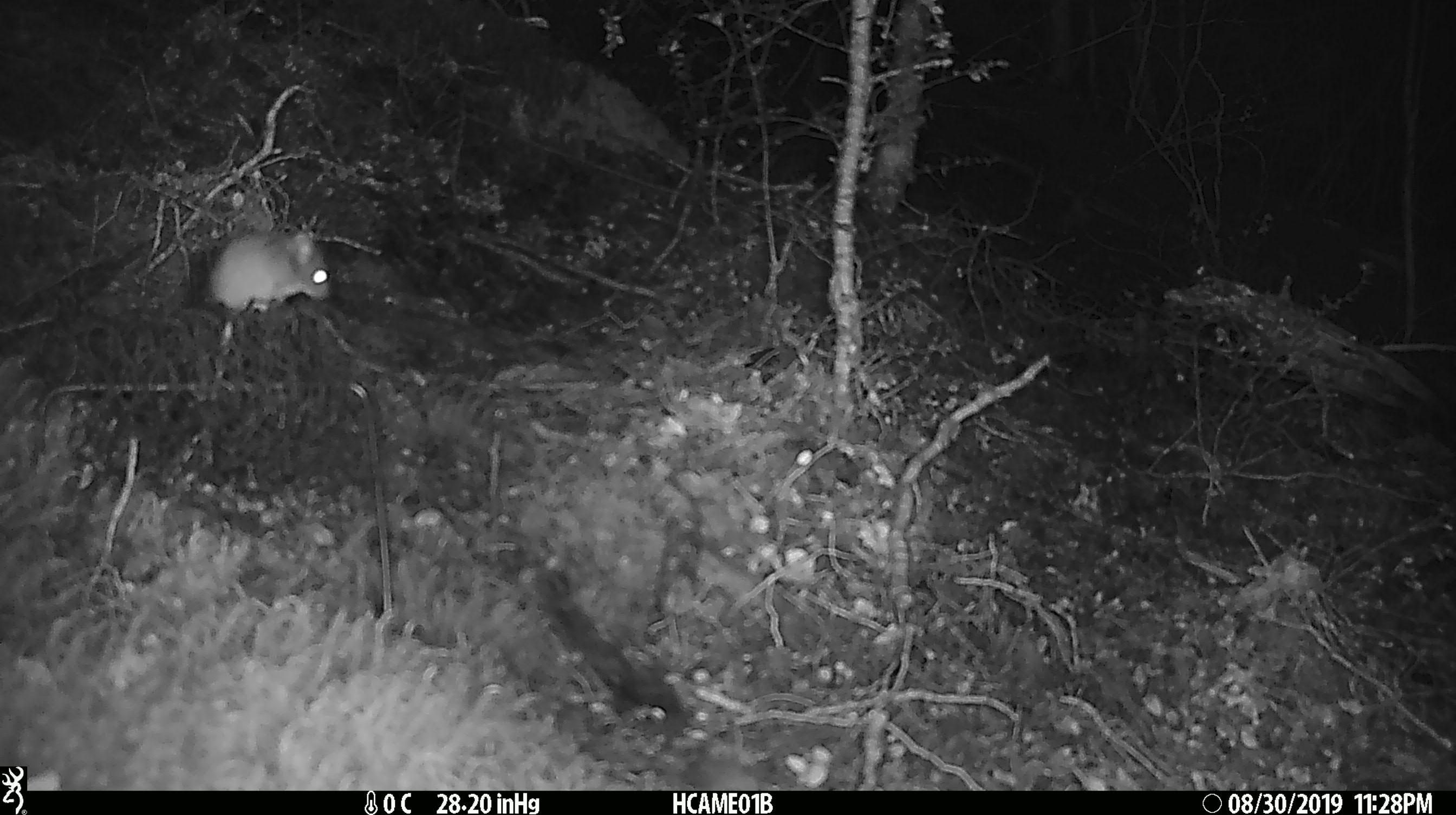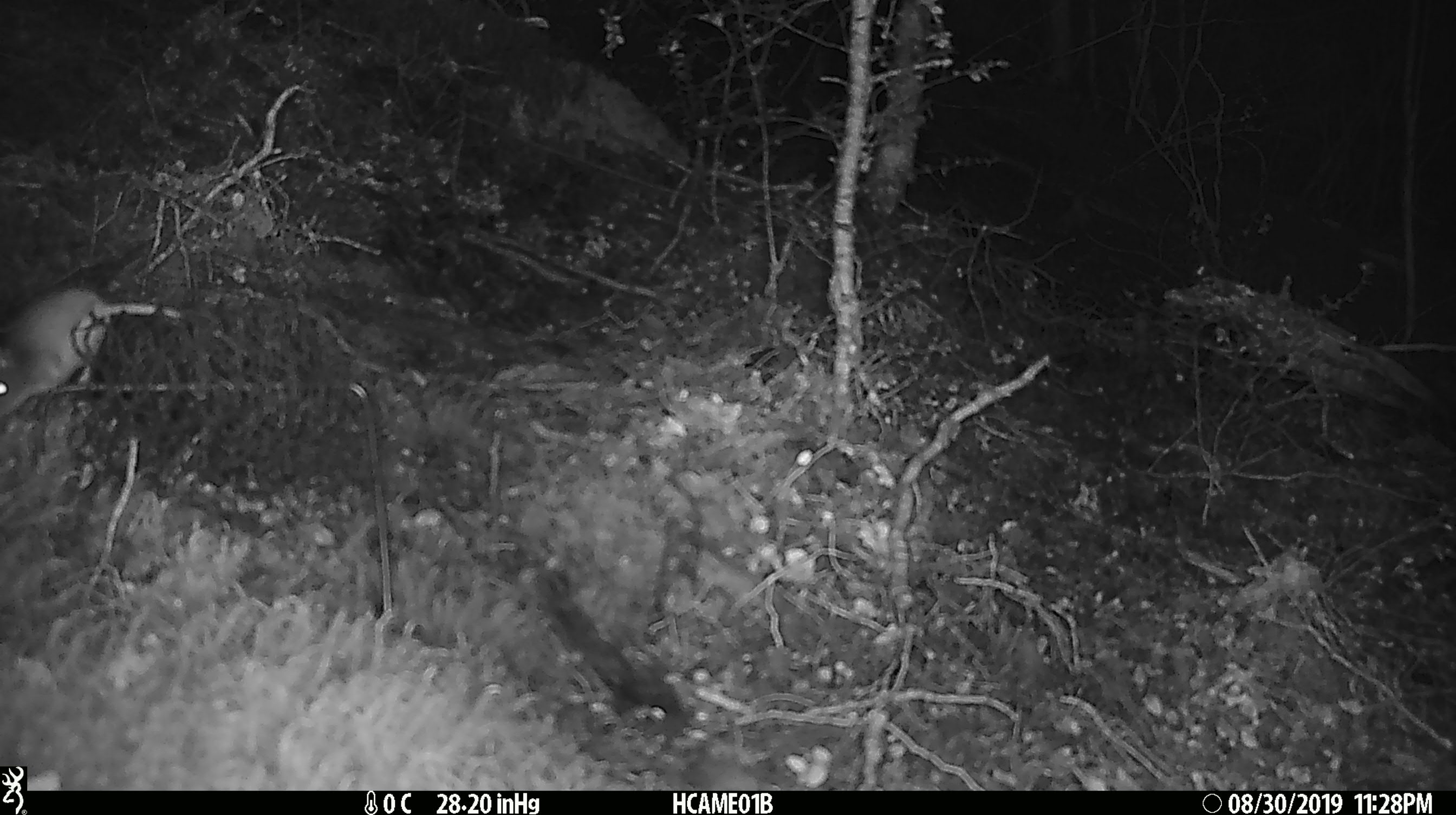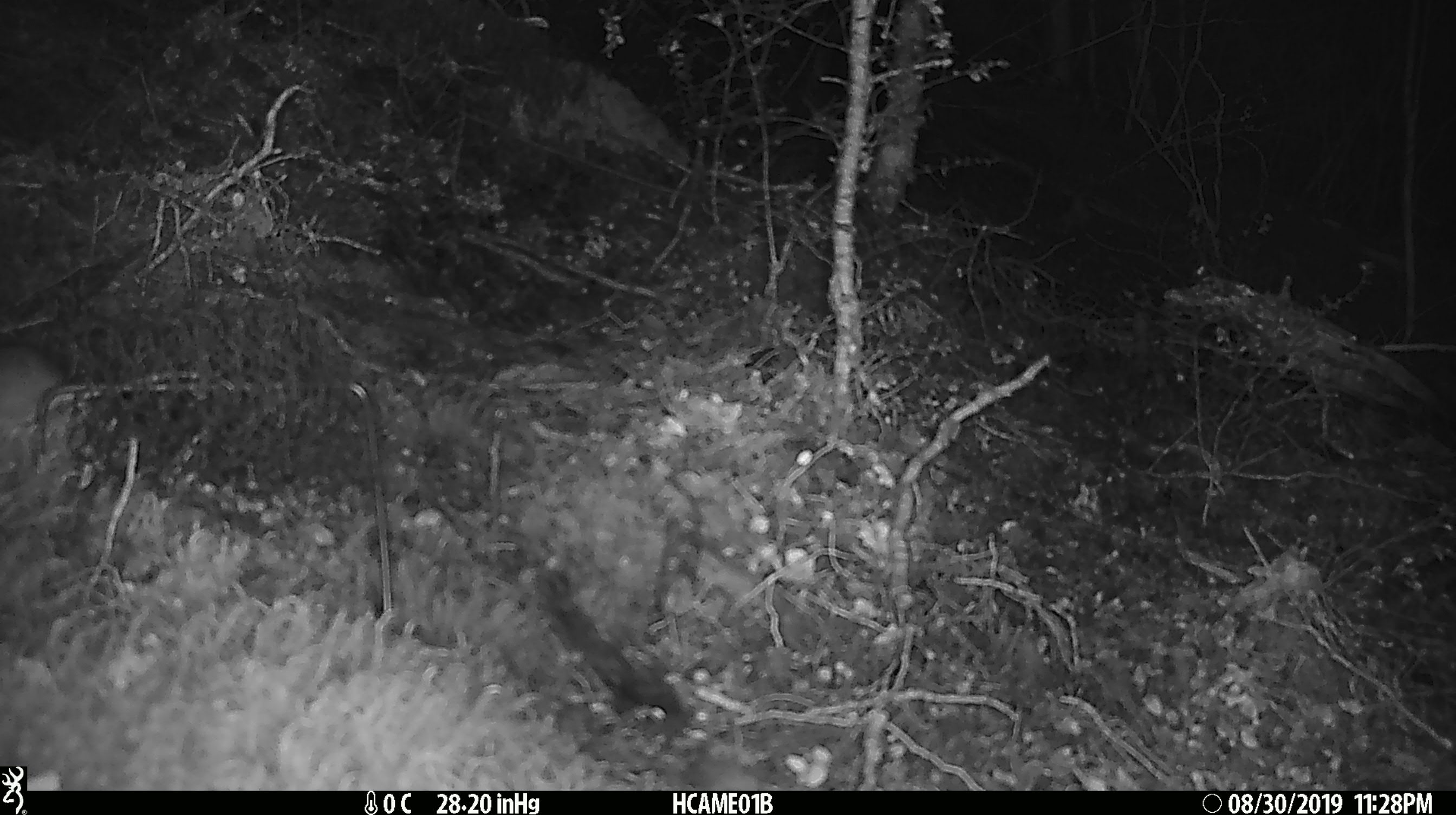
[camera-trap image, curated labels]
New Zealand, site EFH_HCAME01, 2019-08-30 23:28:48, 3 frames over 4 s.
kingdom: Animalia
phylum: Chordata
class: Mammalia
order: Rodentia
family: Muridae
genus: Mus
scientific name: Mus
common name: mouse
Mouse (Mus).